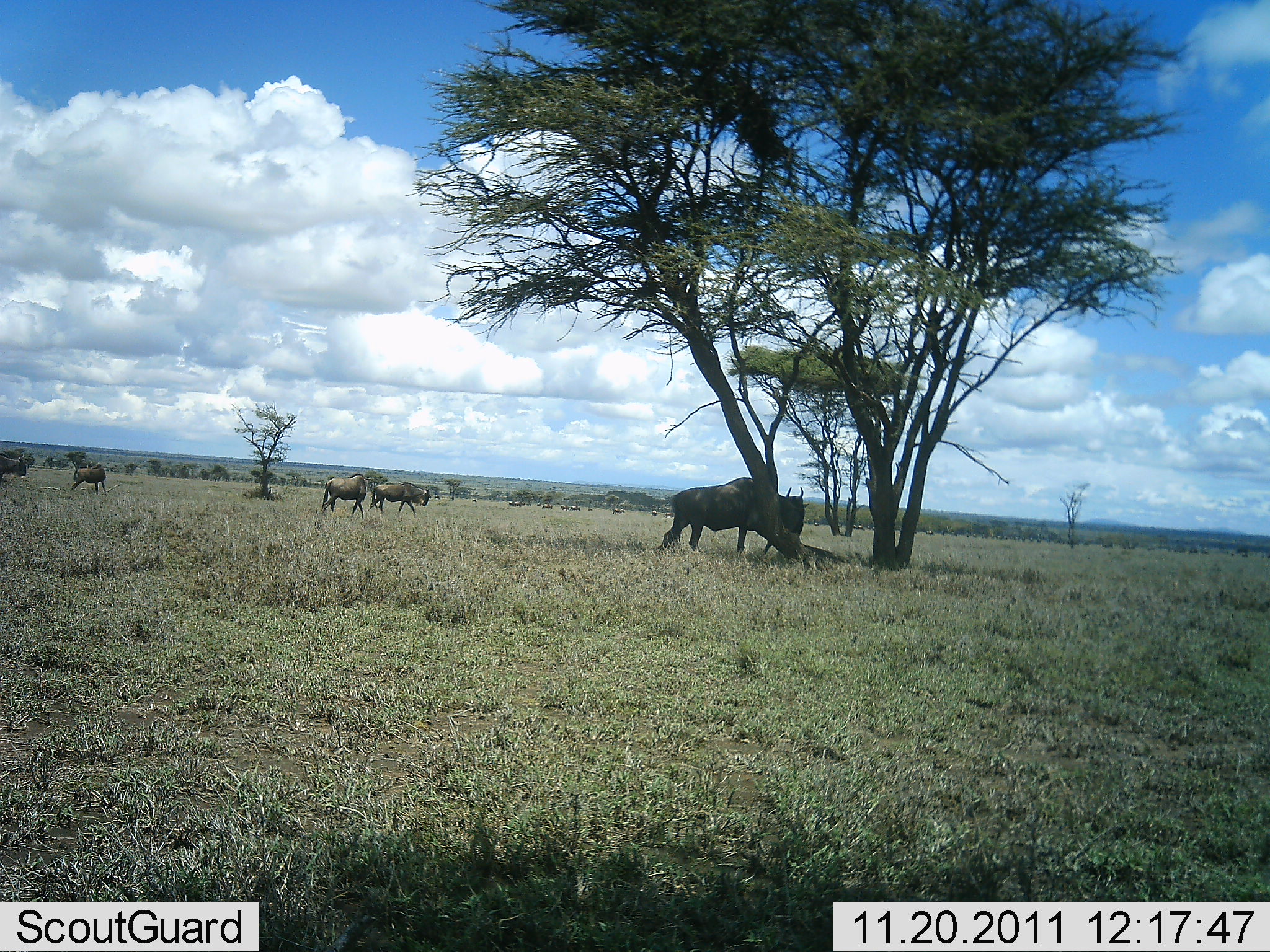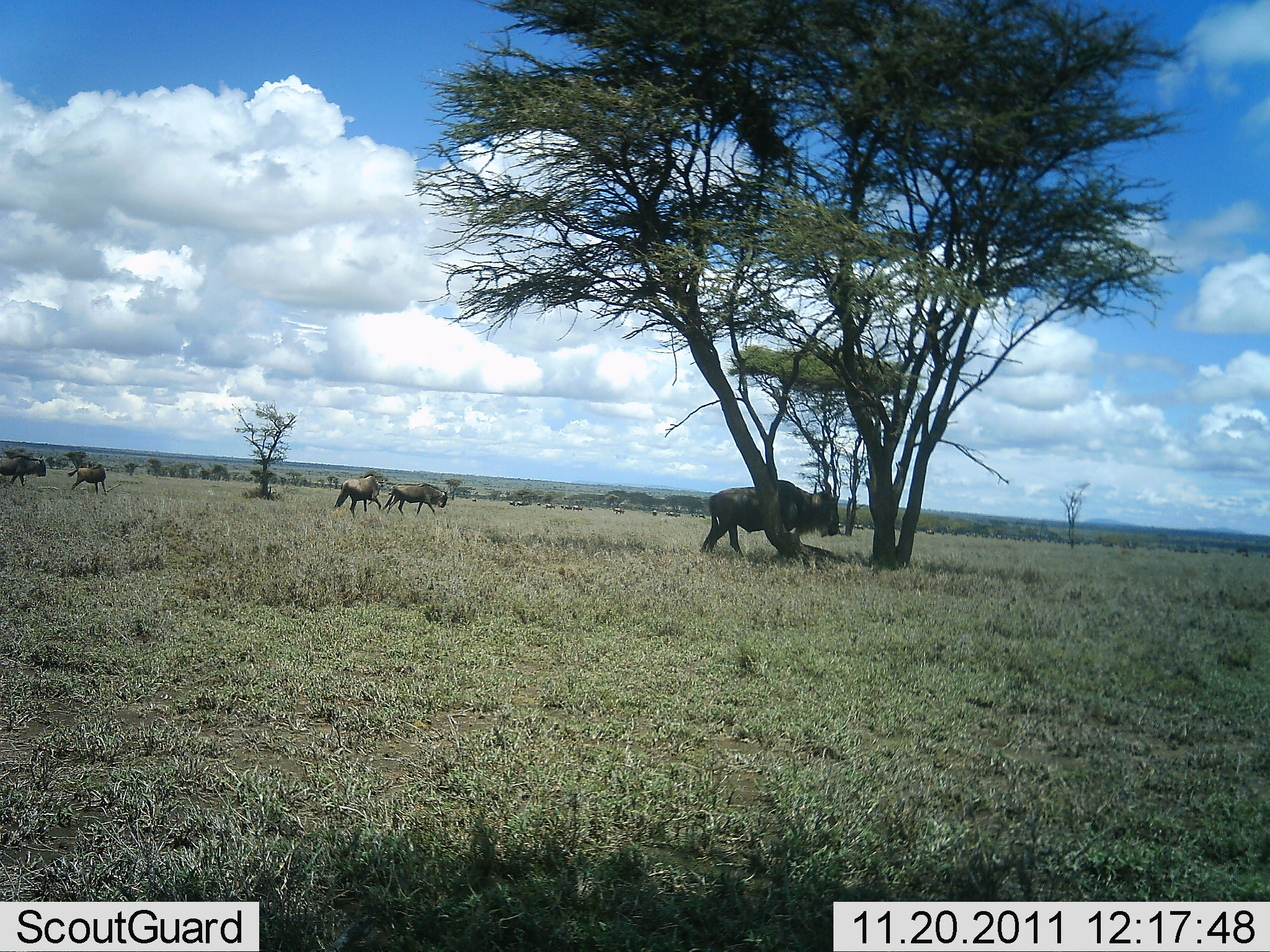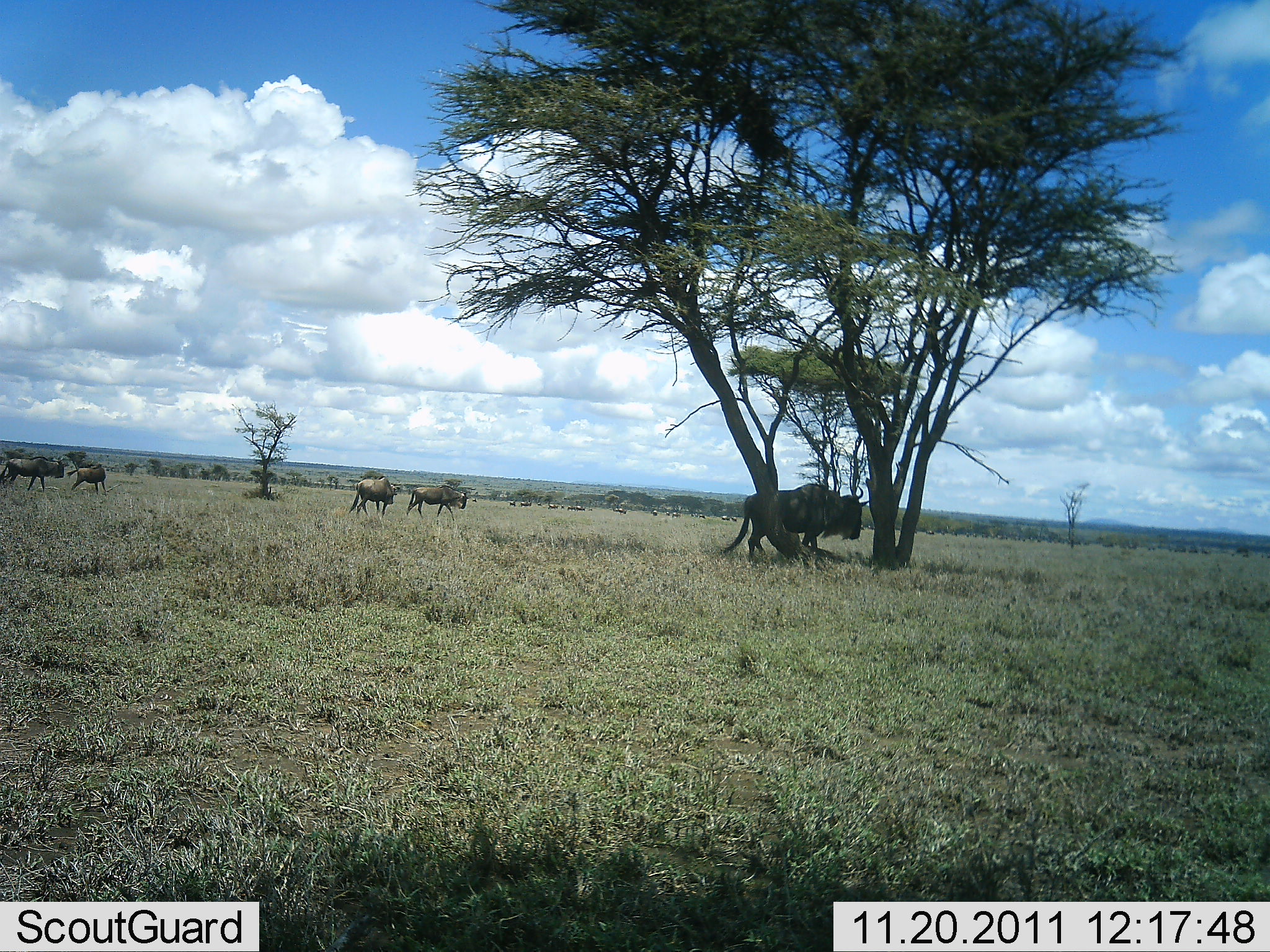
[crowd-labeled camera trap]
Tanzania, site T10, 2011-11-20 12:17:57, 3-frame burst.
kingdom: Animalia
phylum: Chordata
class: Mammalia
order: Artiodactyla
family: Bovidae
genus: Connochaetes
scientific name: Connochaetes taurinus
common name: blue wildebeest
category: wildebeest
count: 5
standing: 20%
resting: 0%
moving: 87%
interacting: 0%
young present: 0%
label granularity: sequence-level